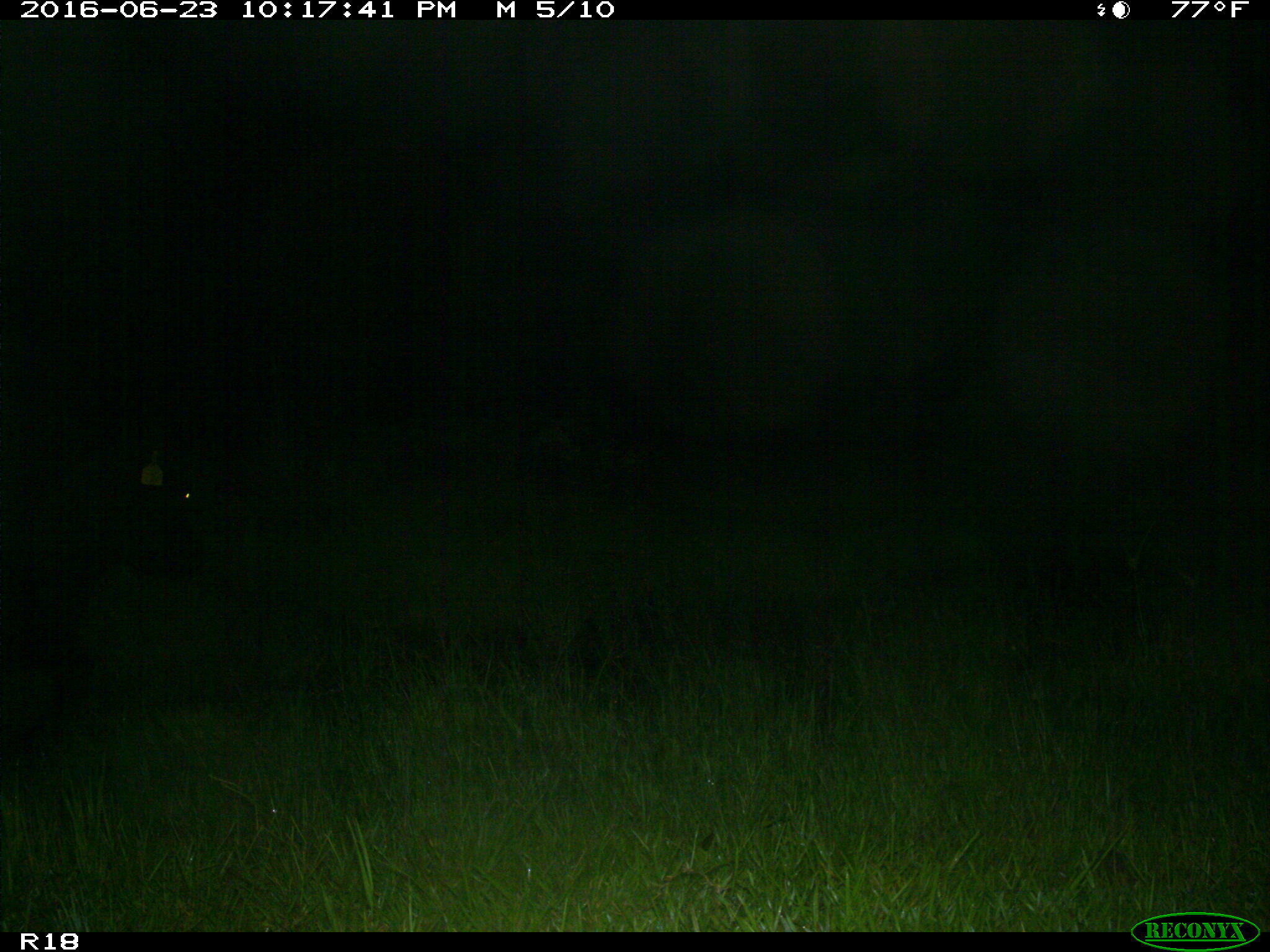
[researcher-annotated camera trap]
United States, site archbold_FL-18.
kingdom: Animalia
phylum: Chordata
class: Mammalia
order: Artiodactyla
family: Bovidae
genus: Bos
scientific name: Bos taurus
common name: domestic cow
Bos taurus (domestic cow).